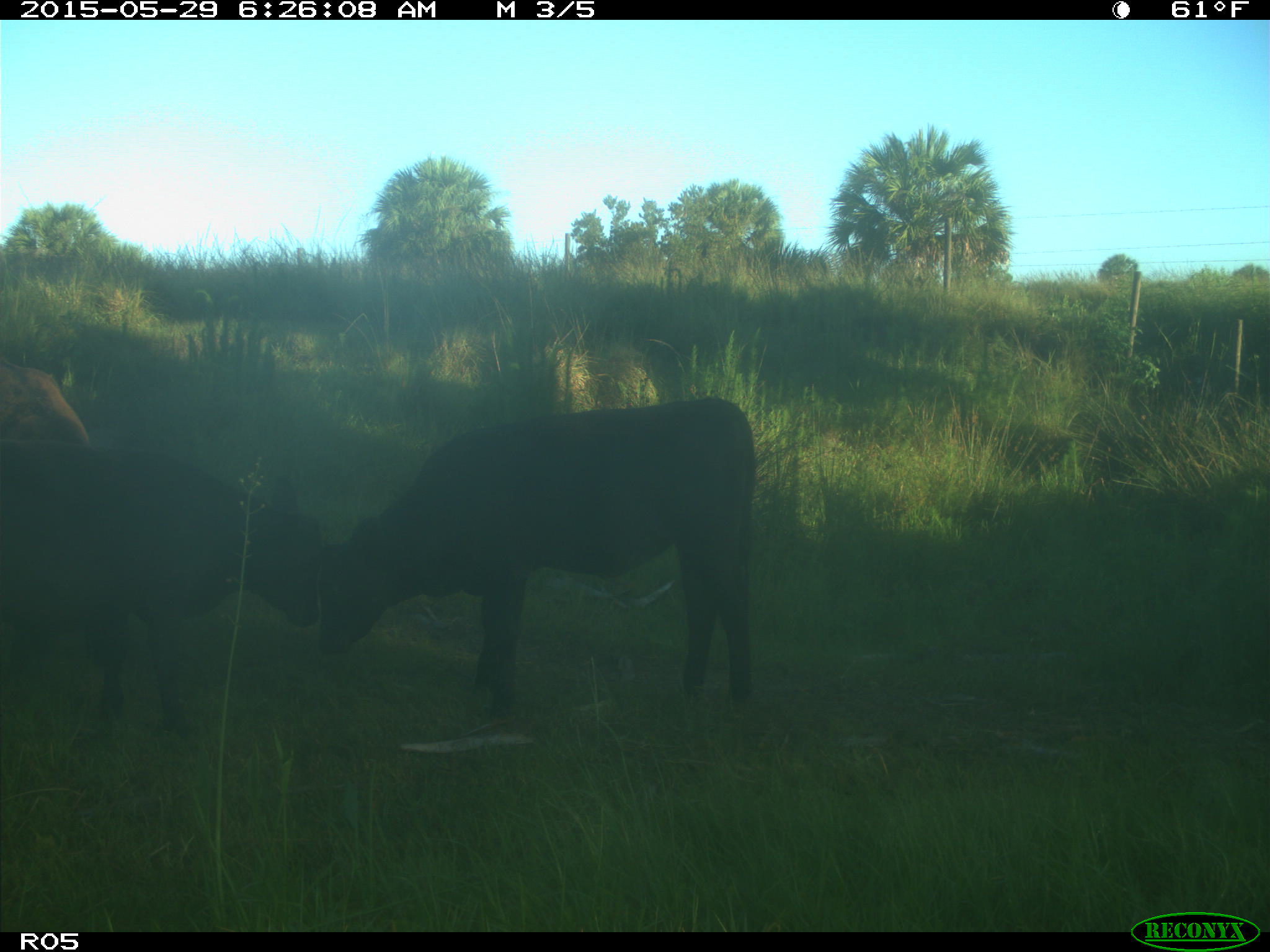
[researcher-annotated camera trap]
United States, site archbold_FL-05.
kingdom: Animalia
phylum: Chordata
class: Mammalia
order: Artiodactyla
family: Bovidae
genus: Bos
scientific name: Bos taurus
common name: domestic cow